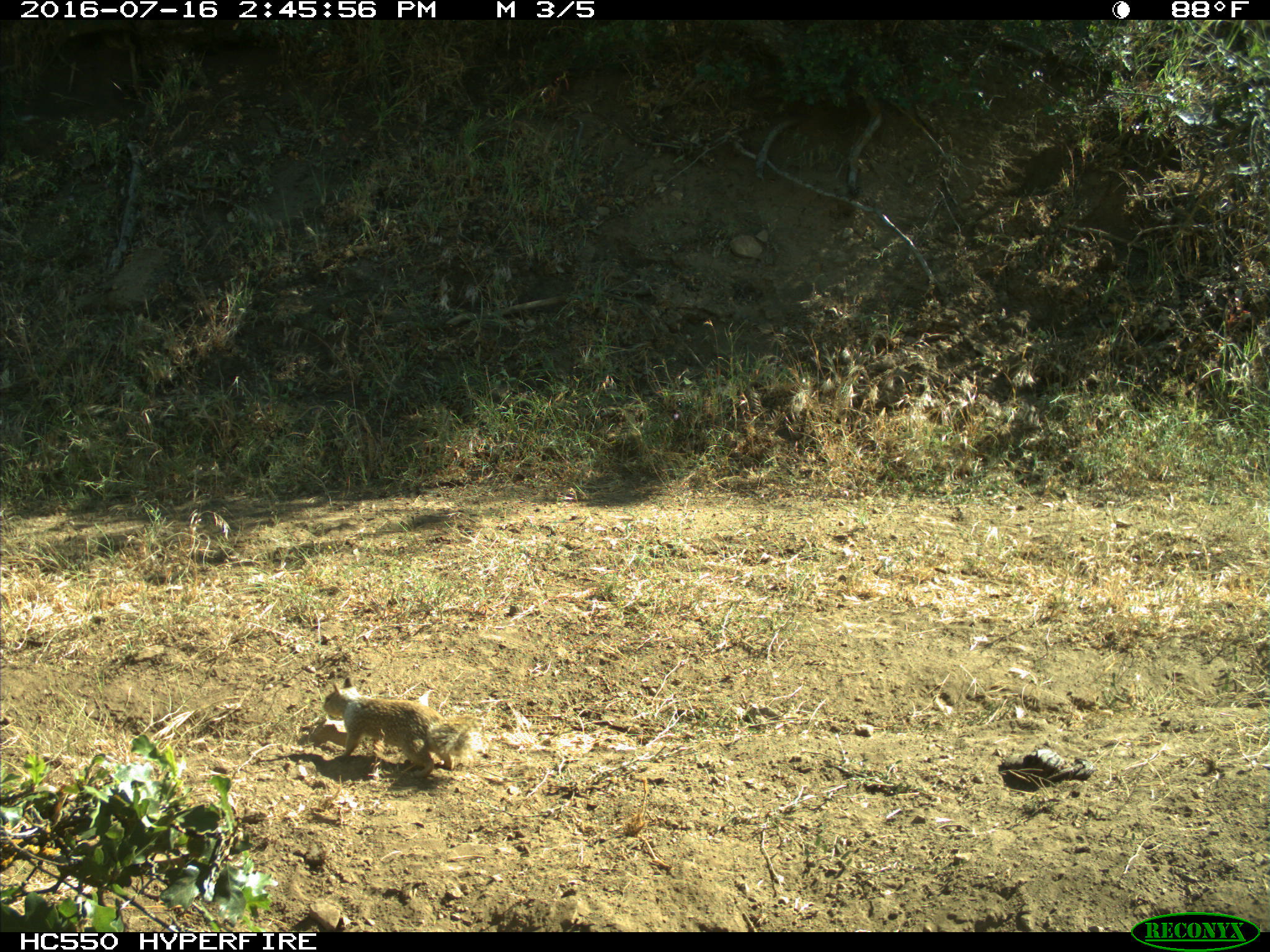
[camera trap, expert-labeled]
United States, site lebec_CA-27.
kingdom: Animalia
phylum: Chordata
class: Mammalia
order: Rodentia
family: Sciuridae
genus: Otospermophilus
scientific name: Otospermophilus beecheyi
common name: california ground squirrel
Otospermophilus beecheyi (california ground squirrel).